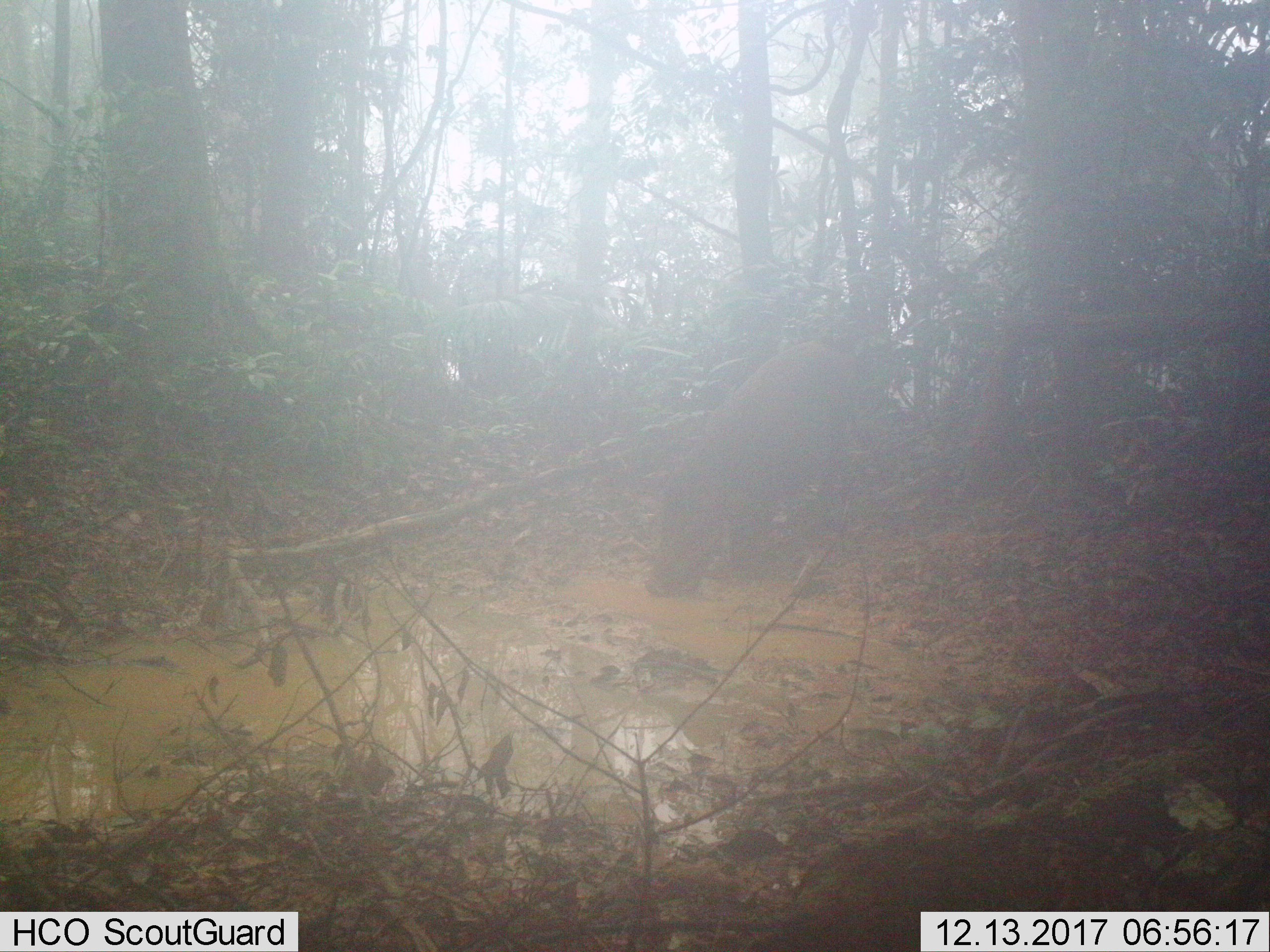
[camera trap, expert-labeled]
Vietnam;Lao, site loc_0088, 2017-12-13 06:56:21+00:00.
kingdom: Animalia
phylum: Chordata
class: Mammalia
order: Artiodactyla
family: Suidae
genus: Sus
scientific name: Sus scrofa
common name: eurasian wild pig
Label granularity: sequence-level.